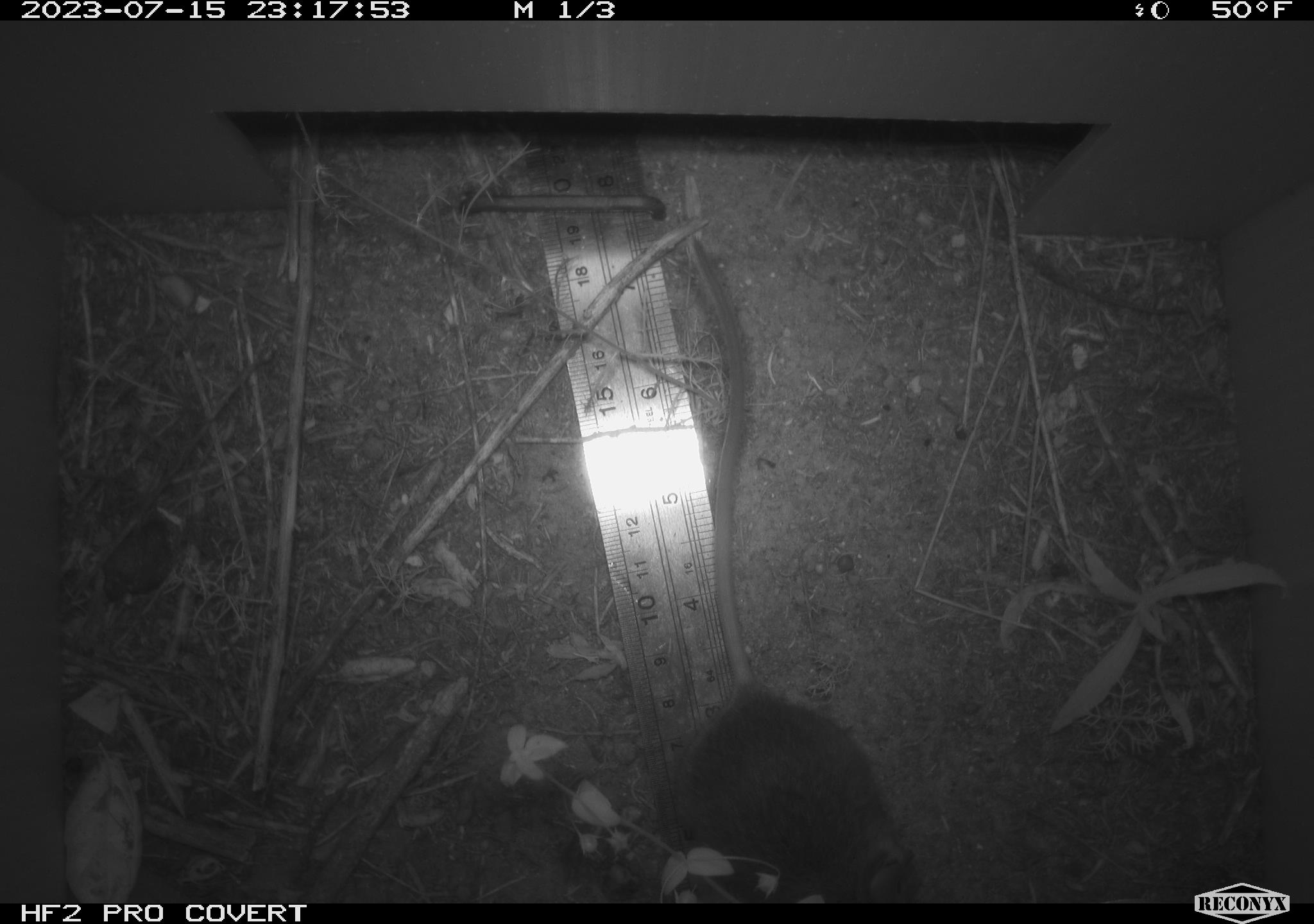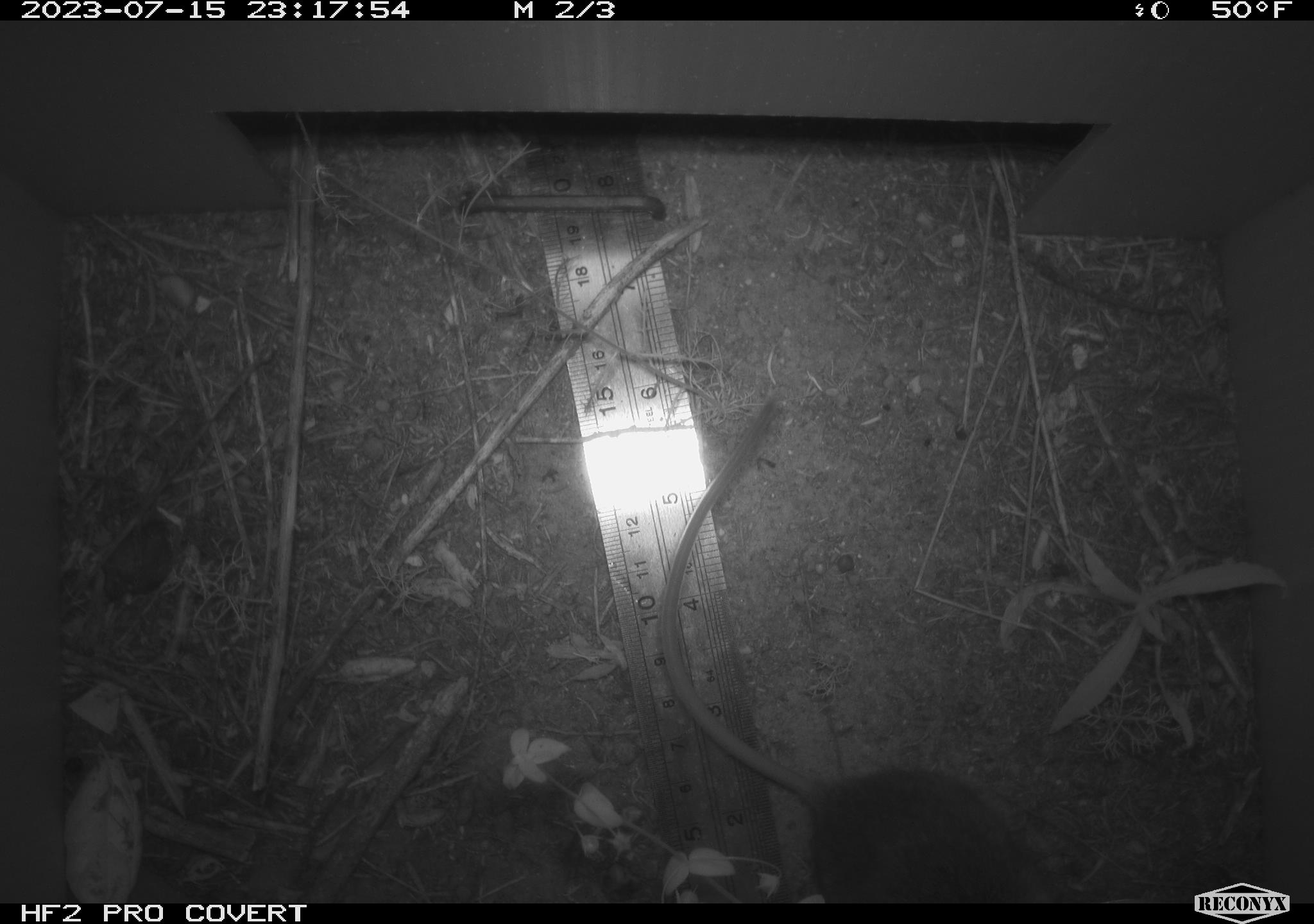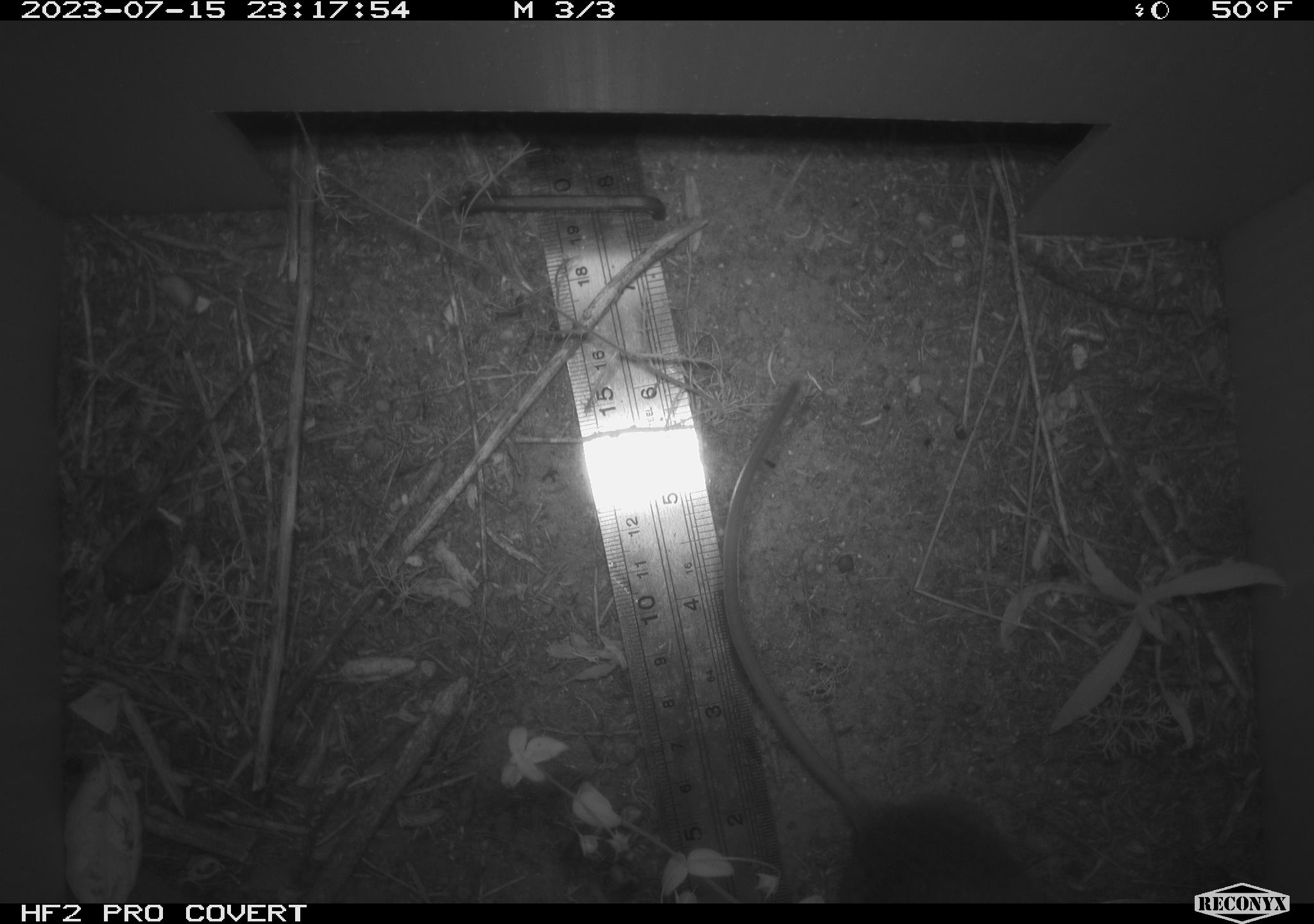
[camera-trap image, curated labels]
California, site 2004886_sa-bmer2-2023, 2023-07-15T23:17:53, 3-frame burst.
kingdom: Animalia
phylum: Chordata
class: Mammalia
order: Rodentia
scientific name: Rodentia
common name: mouse species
Mouse species (Rodentia).